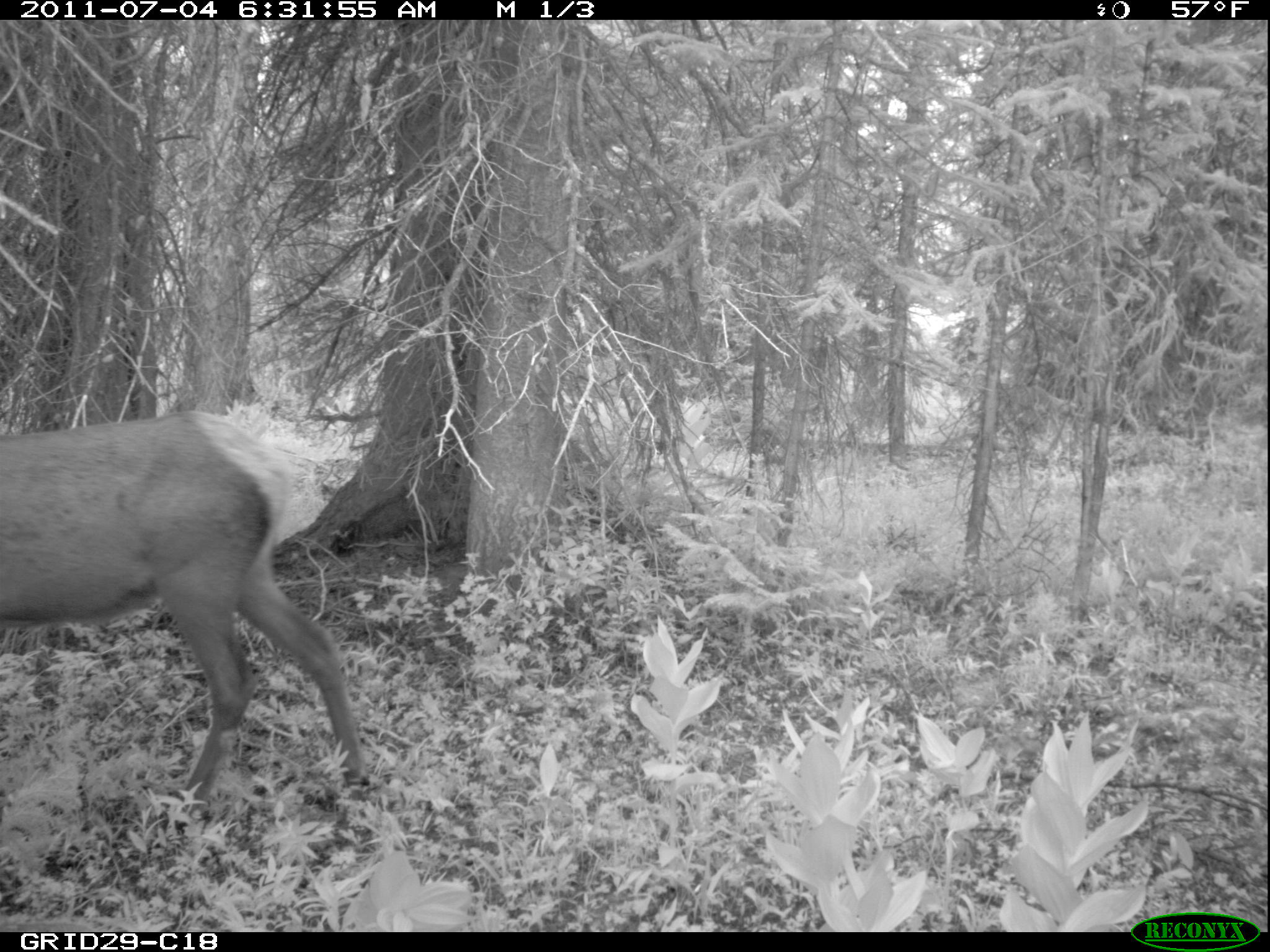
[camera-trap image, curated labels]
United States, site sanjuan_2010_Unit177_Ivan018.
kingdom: Animalia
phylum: Chordata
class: Mammalia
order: Artiodactyla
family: Cervidae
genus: Cervus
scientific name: Cervus elaphus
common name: red deer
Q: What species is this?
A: Cervus elaphus (red deer).